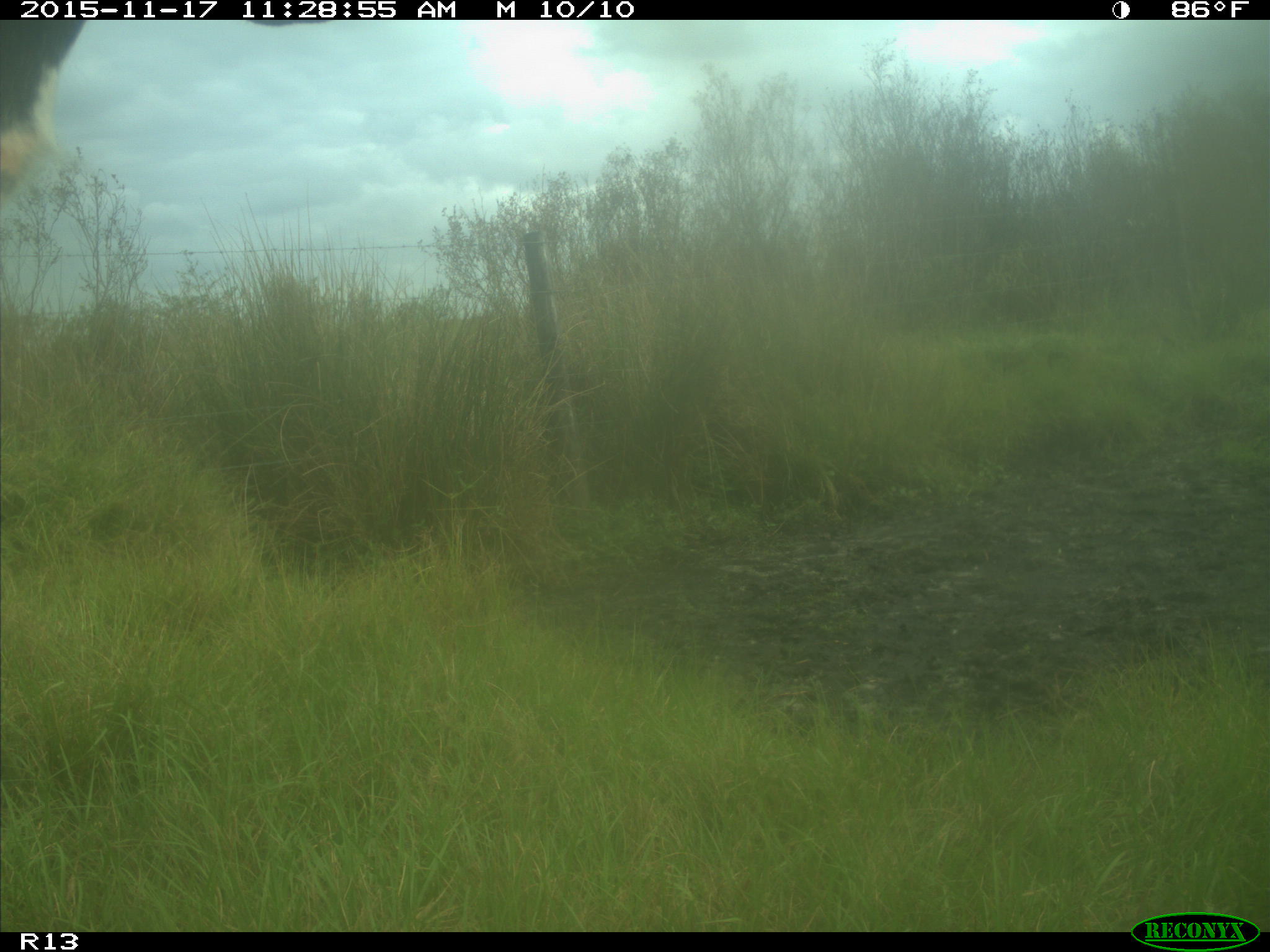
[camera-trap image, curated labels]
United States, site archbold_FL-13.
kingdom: Animalia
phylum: Chordata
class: Mammalia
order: Artiodactyla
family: Bovidae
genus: Bos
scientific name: Bos taurus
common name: domestic cow